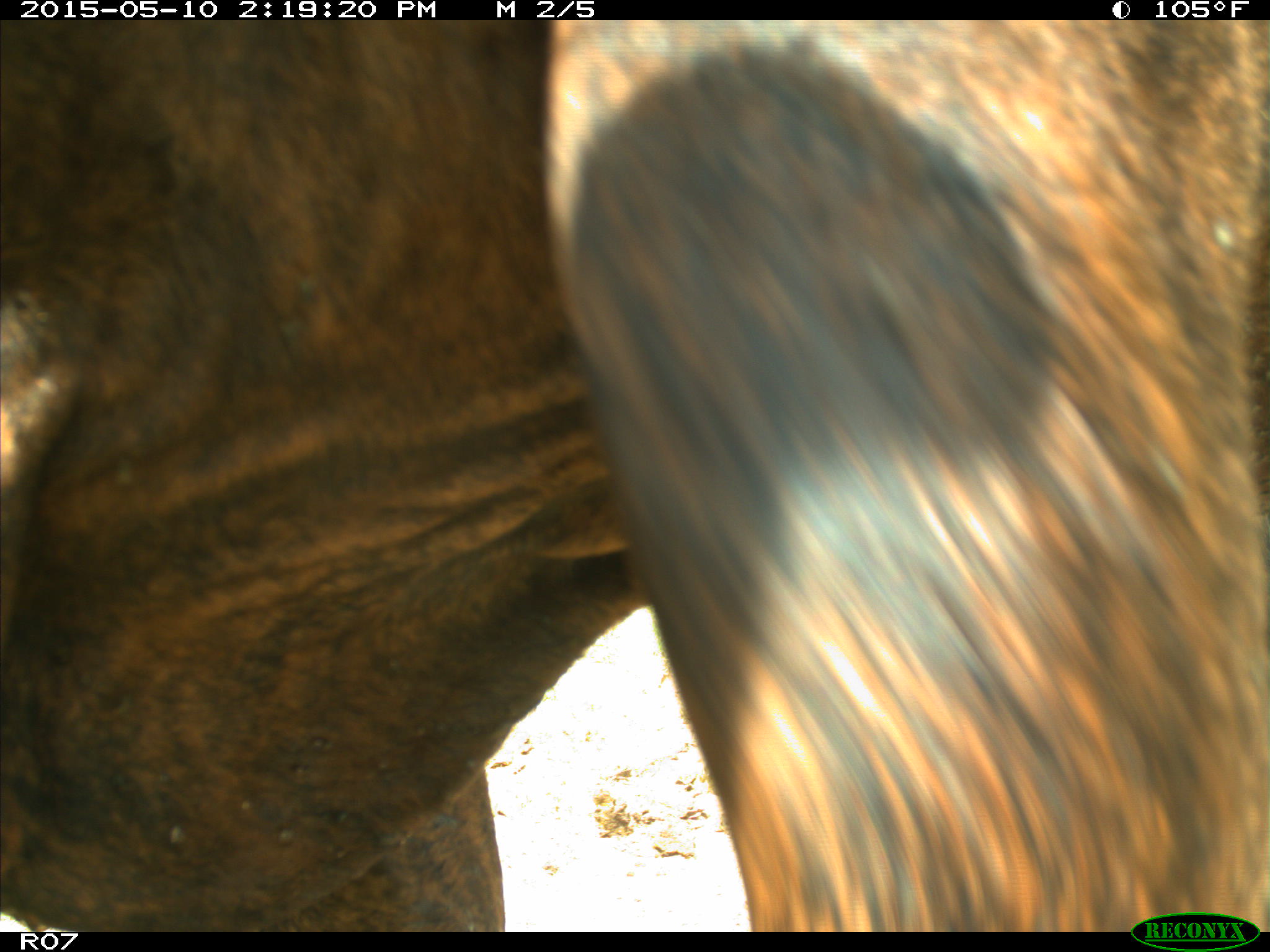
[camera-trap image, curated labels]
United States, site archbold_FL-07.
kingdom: Animalia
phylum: Chordata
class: Mammalia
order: Artiodactyla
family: Bovidae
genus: Bos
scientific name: Bos taurus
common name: domestic cow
Bos taurus (domestic cow).